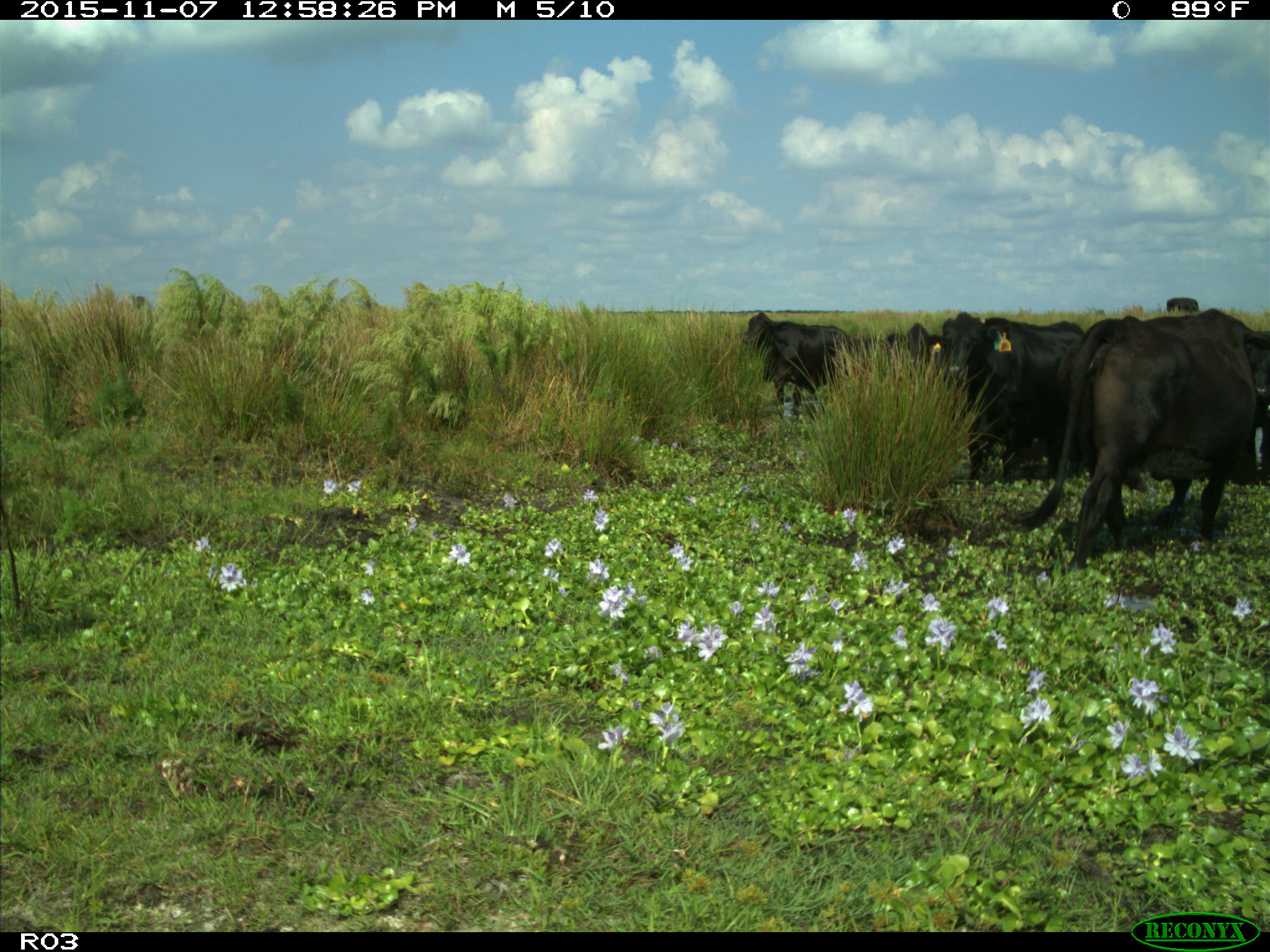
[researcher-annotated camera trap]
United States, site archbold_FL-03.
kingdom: Animalia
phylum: Chordata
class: Mammalia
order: Artiodactyla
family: Bovidae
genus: Bos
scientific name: Bos taurus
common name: domestic cow